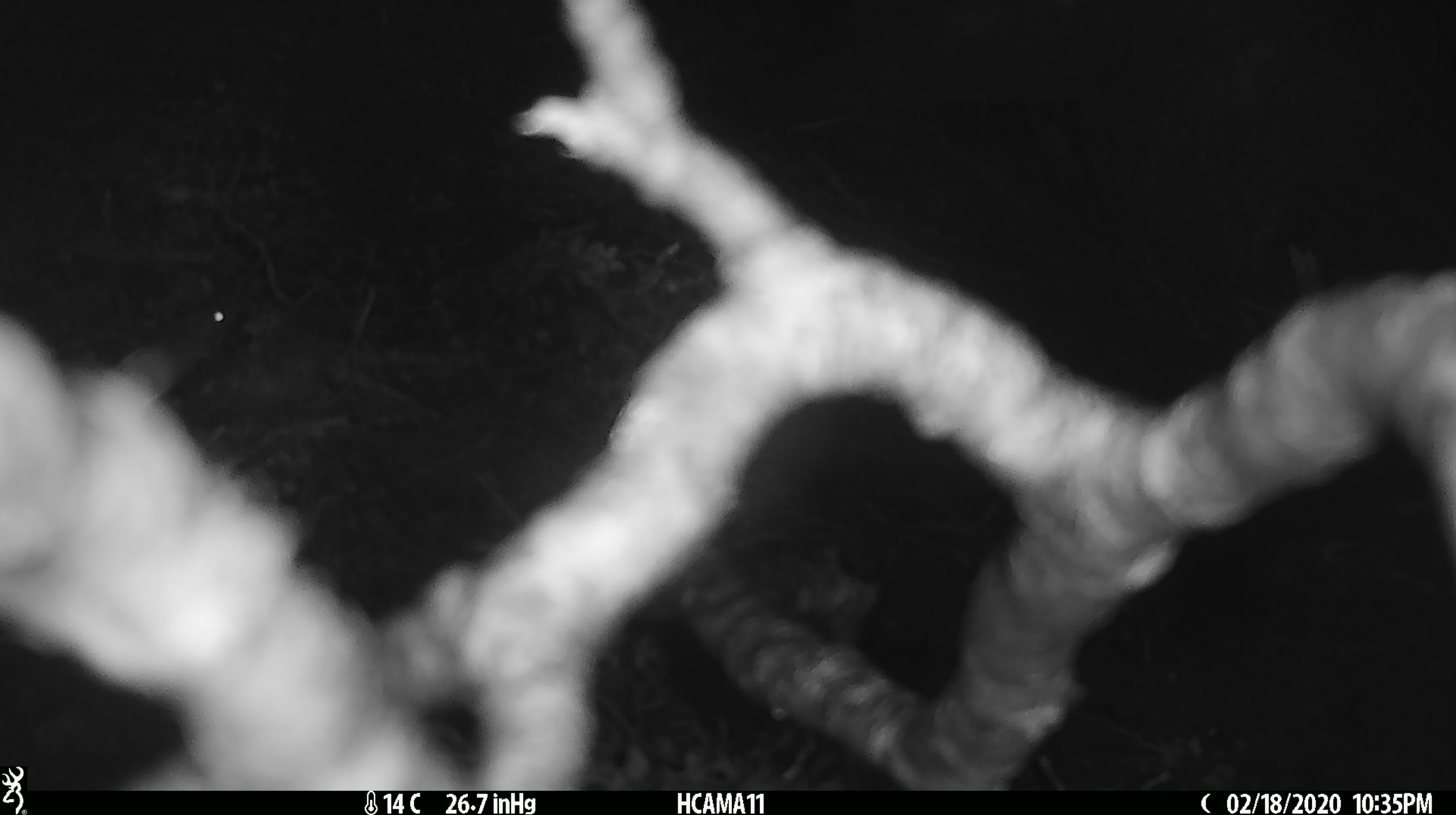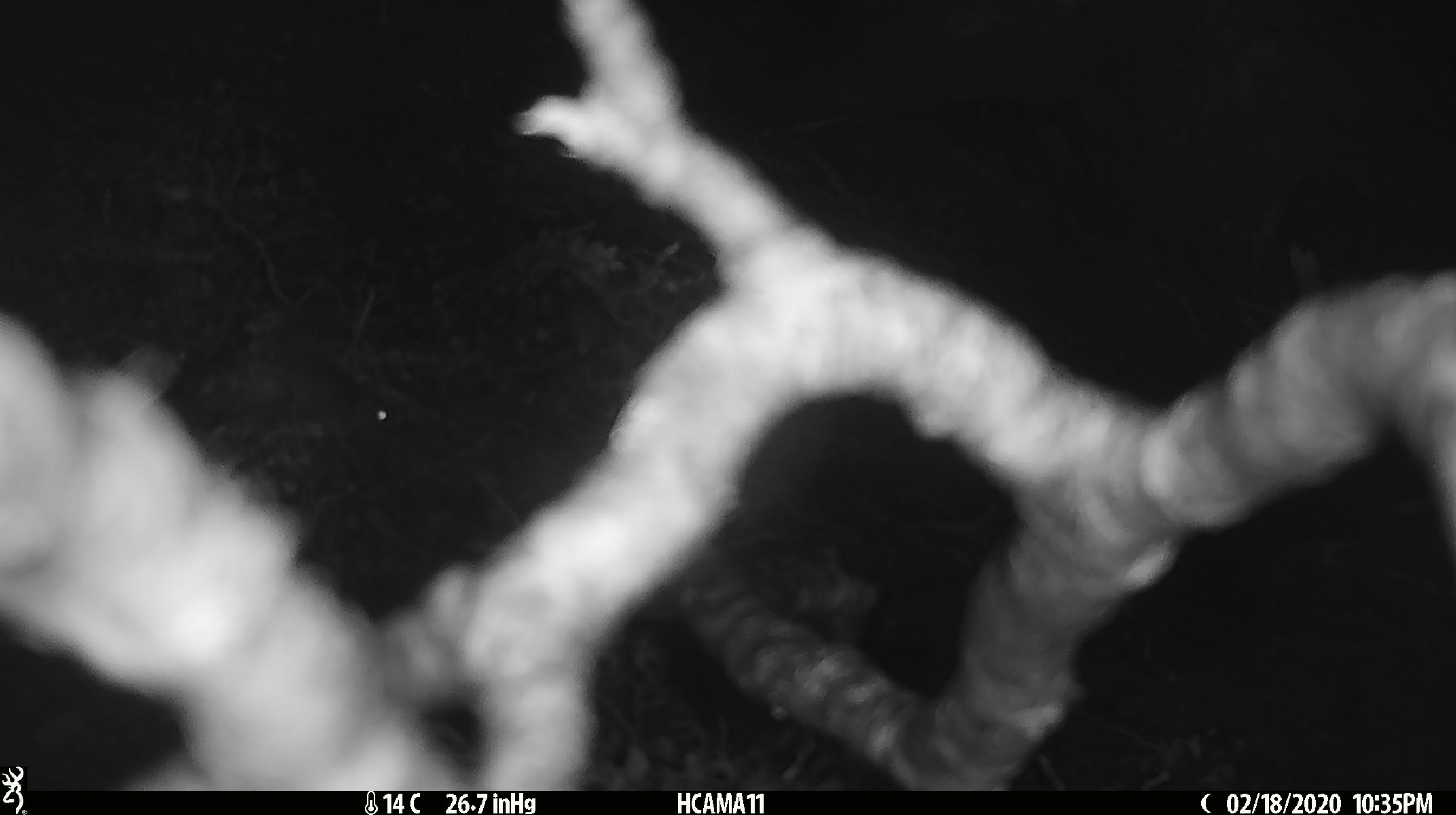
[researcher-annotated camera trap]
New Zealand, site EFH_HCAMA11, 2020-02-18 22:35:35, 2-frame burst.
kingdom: Animalia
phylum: Chordata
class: Mammalia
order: Rodentia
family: Muridae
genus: Mus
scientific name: Mus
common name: mouse